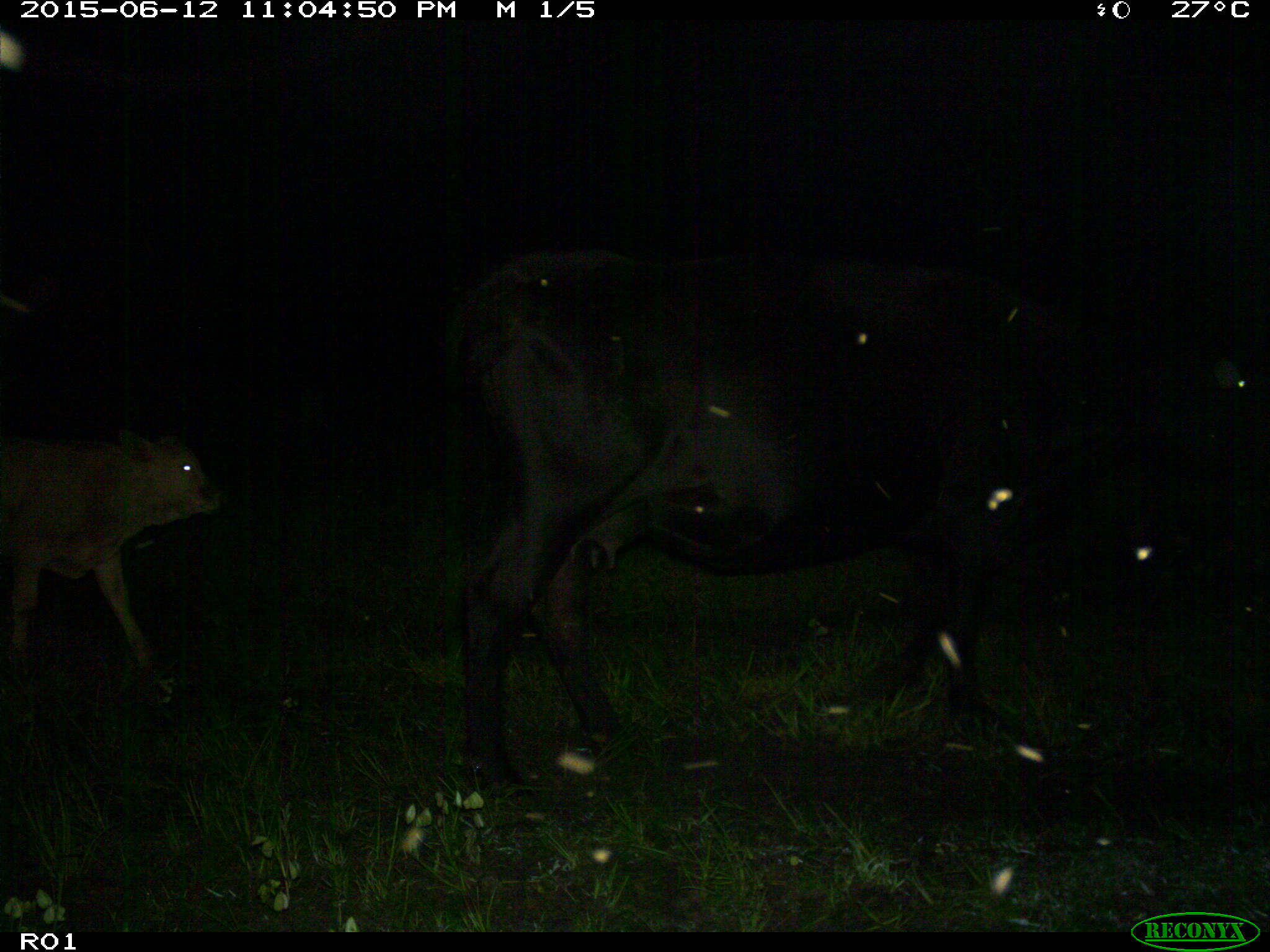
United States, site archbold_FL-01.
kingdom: Animalia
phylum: Chordata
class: Mammalia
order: Artiodactyla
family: Bovidae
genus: Bos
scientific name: Bos taurus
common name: domestic cow